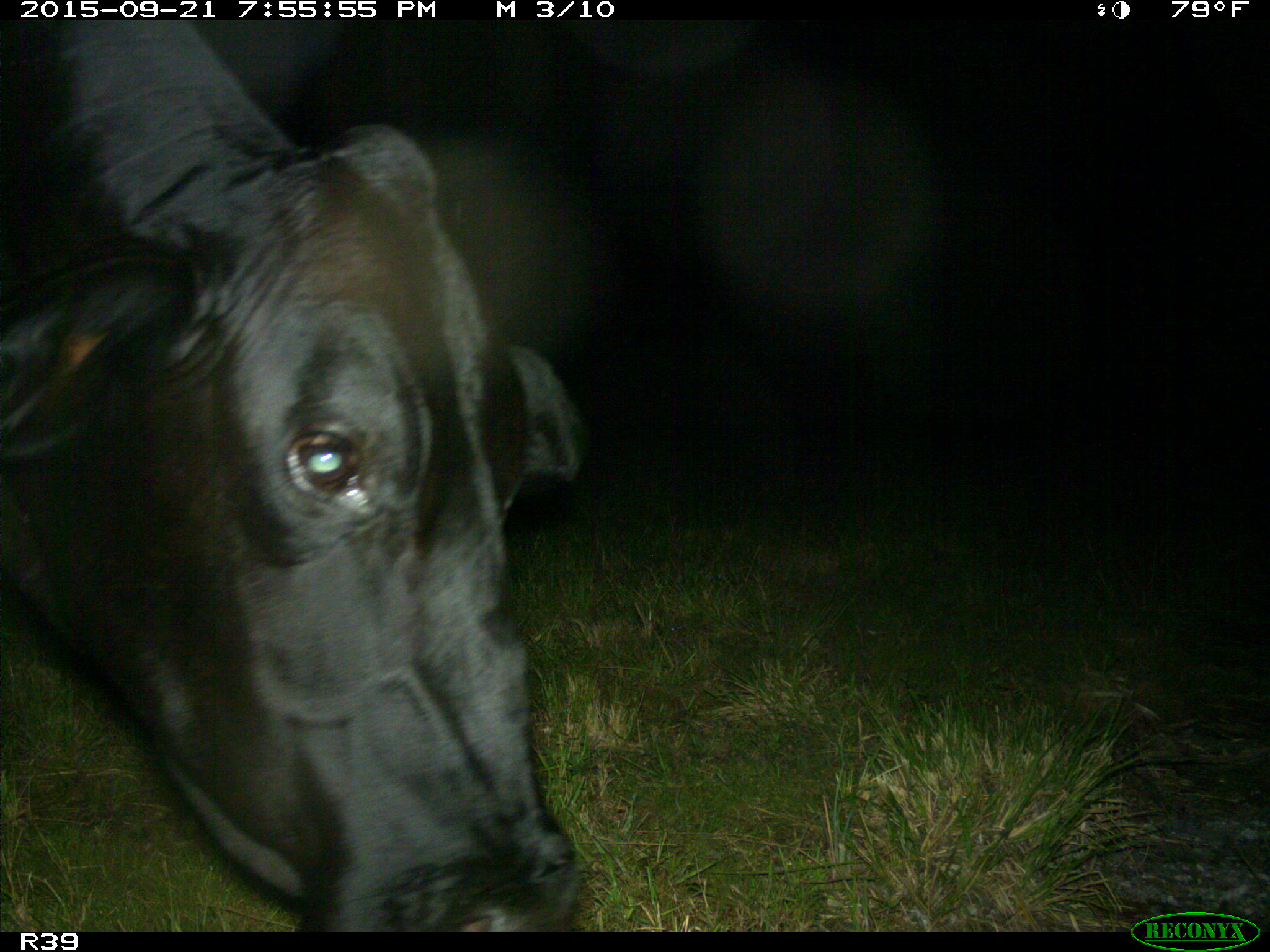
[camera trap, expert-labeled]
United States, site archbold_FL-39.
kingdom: Animalia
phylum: Chordata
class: Mammalia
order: Artiodactyla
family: Bovidae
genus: Bos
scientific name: Bos taurus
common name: domestic cow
Bos taurus (domestic cow).